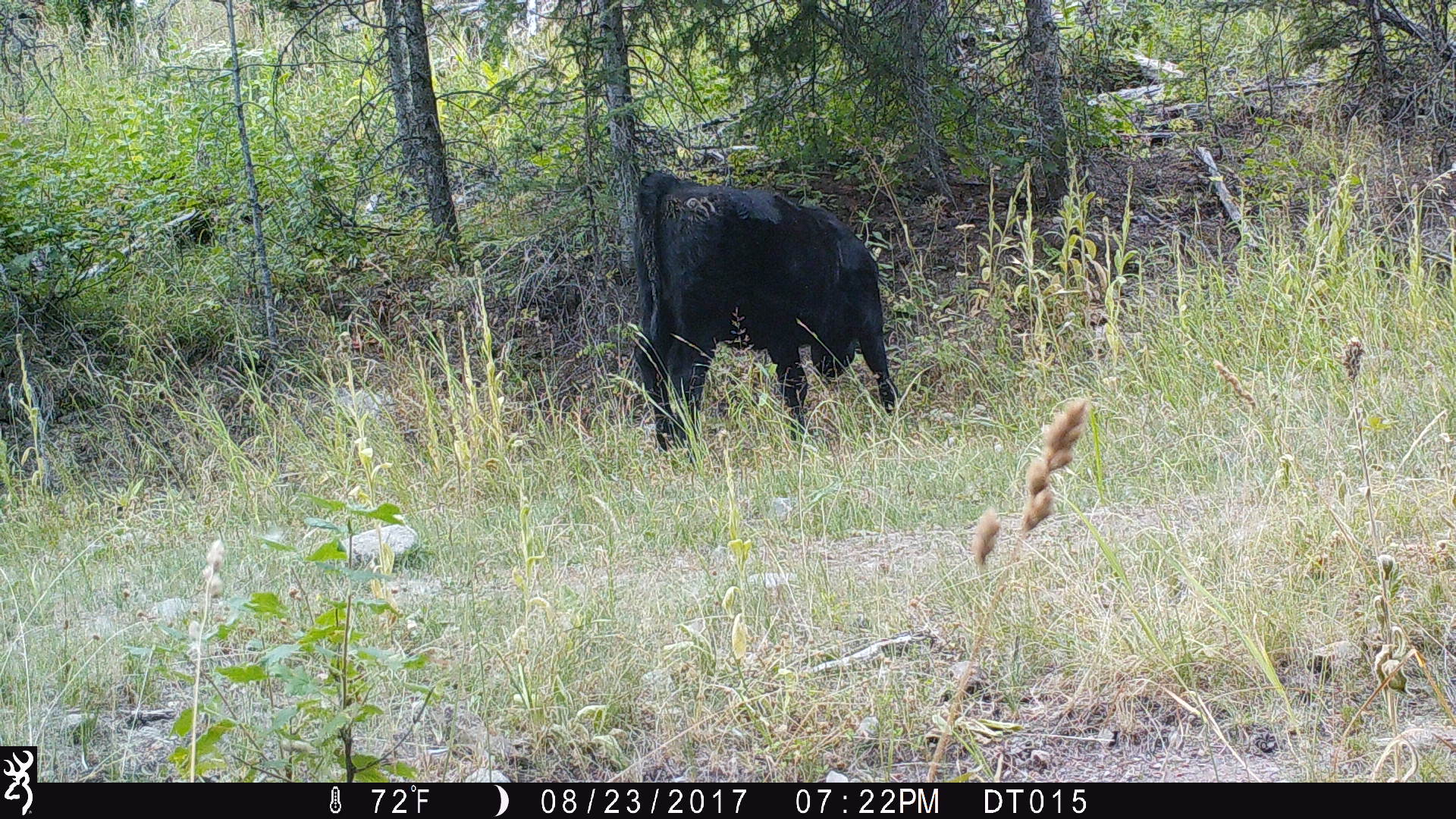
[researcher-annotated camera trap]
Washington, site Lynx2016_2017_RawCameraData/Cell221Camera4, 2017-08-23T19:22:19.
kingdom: Animalia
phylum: Chordata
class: Mammalia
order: Artiodactyla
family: Bovidae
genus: Bos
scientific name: Bos taurus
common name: domestic cattle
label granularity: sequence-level